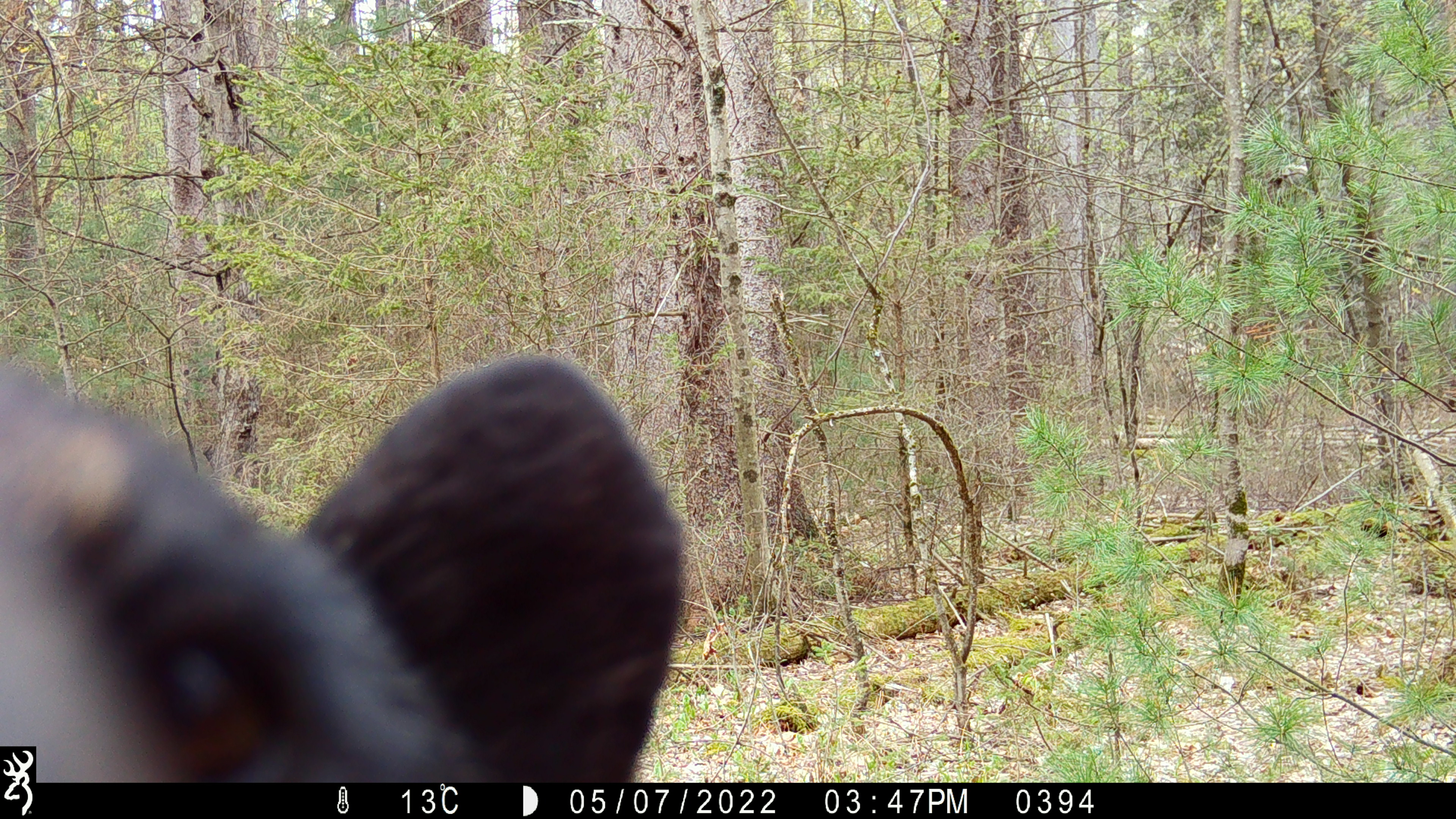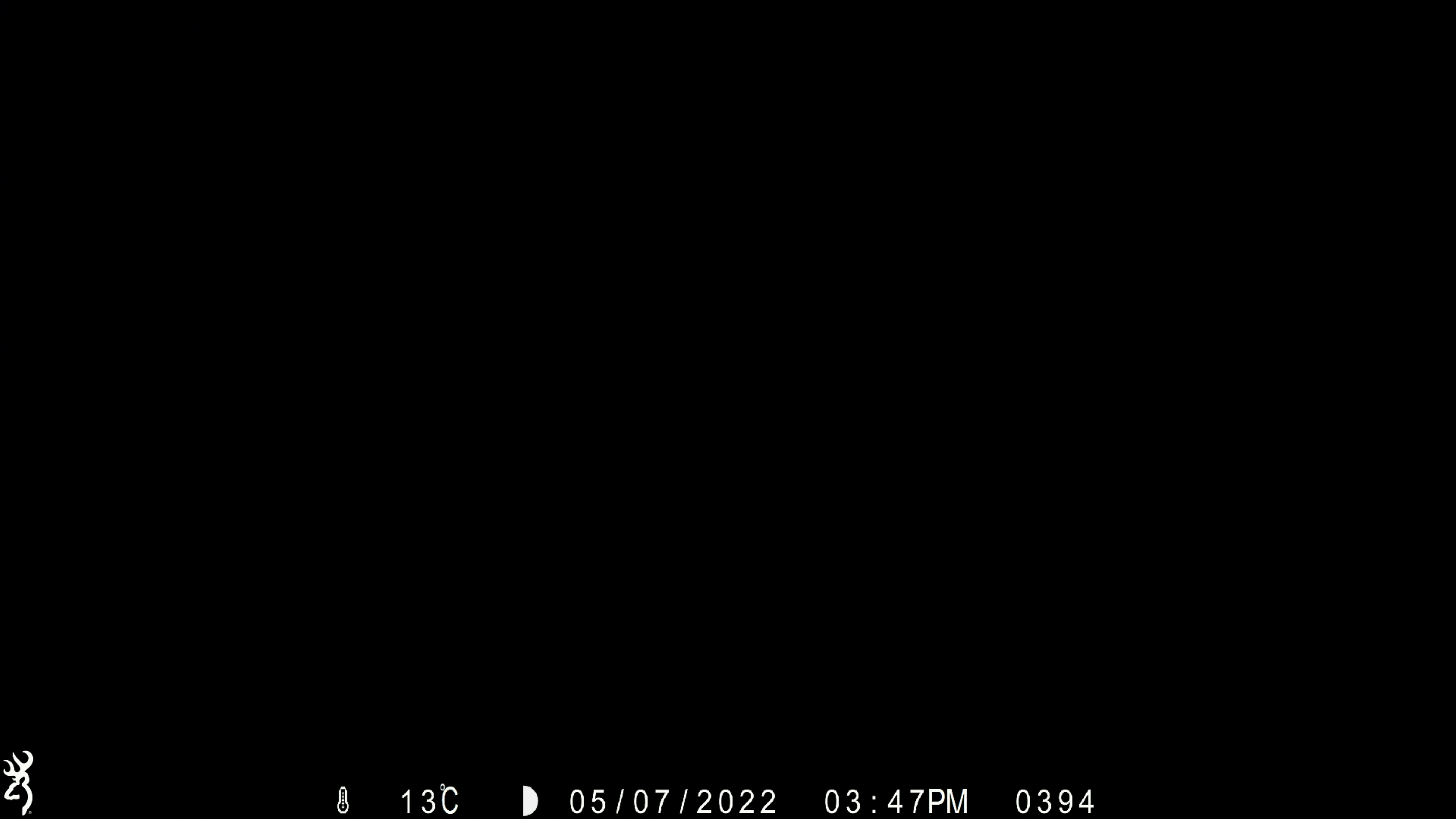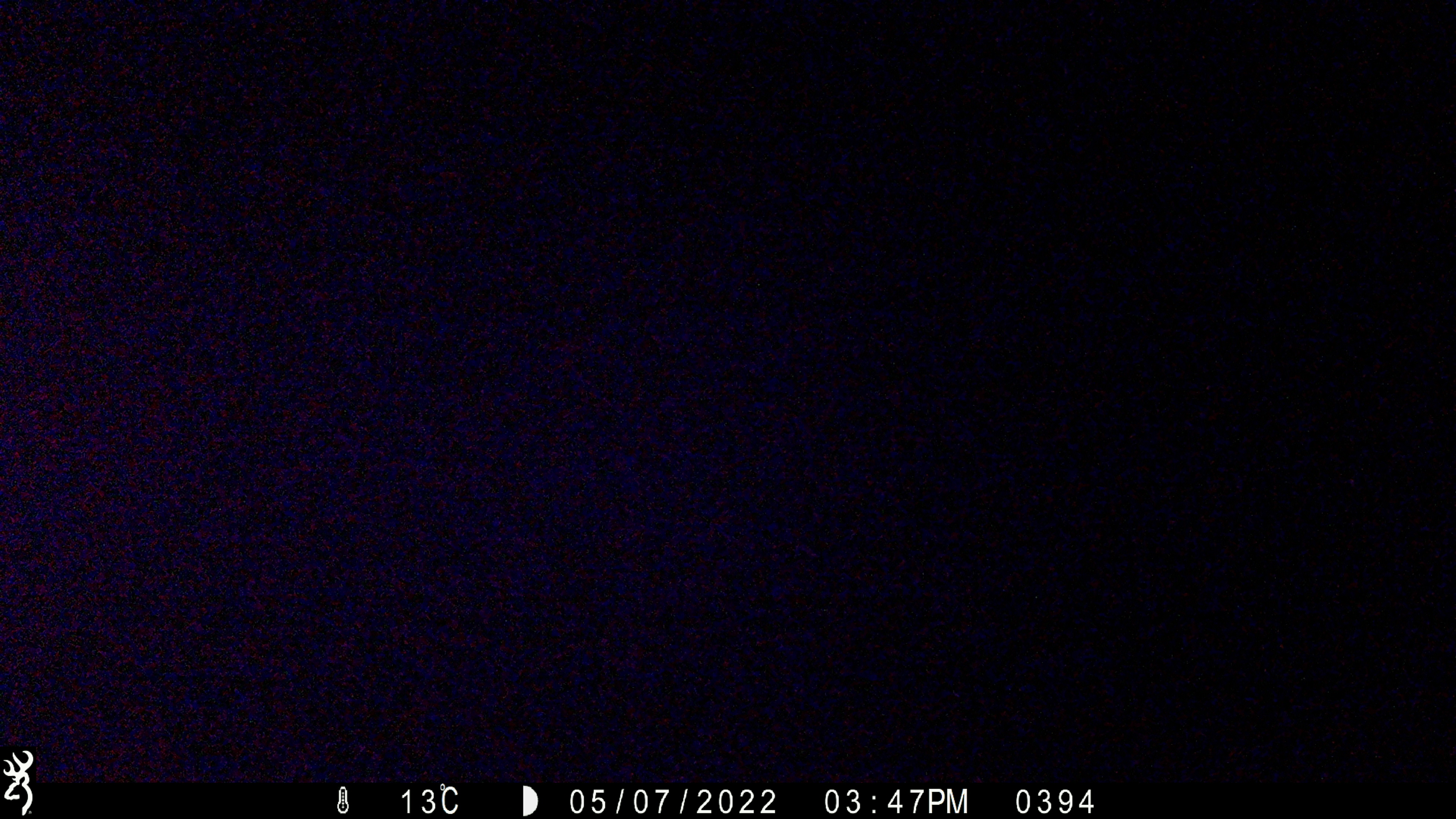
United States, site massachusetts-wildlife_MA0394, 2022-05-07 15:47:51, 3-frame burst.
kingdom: Animalia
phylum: Chordata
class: Mammalia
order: Carnivora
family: Ursidae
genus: Ursus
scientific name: Ursus americanus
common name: black bear